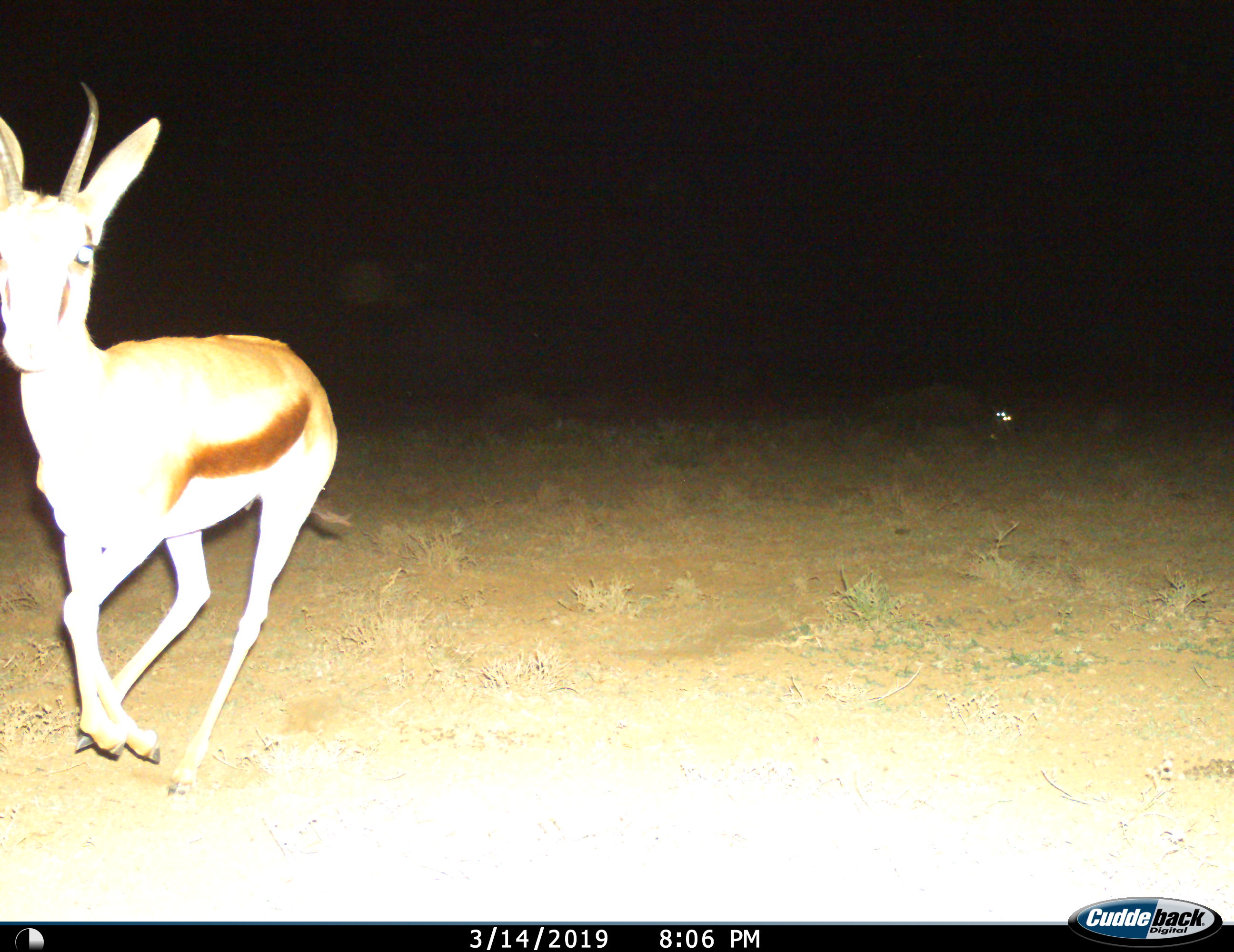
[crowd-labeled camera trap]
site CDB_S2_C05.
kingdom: Animalia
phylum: Chordata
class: Mammalia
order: Artiodactyla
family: Bovidae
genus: Antidorcas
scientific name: Antidorcas marsupialis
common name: springbok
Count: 1.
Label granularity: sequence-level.